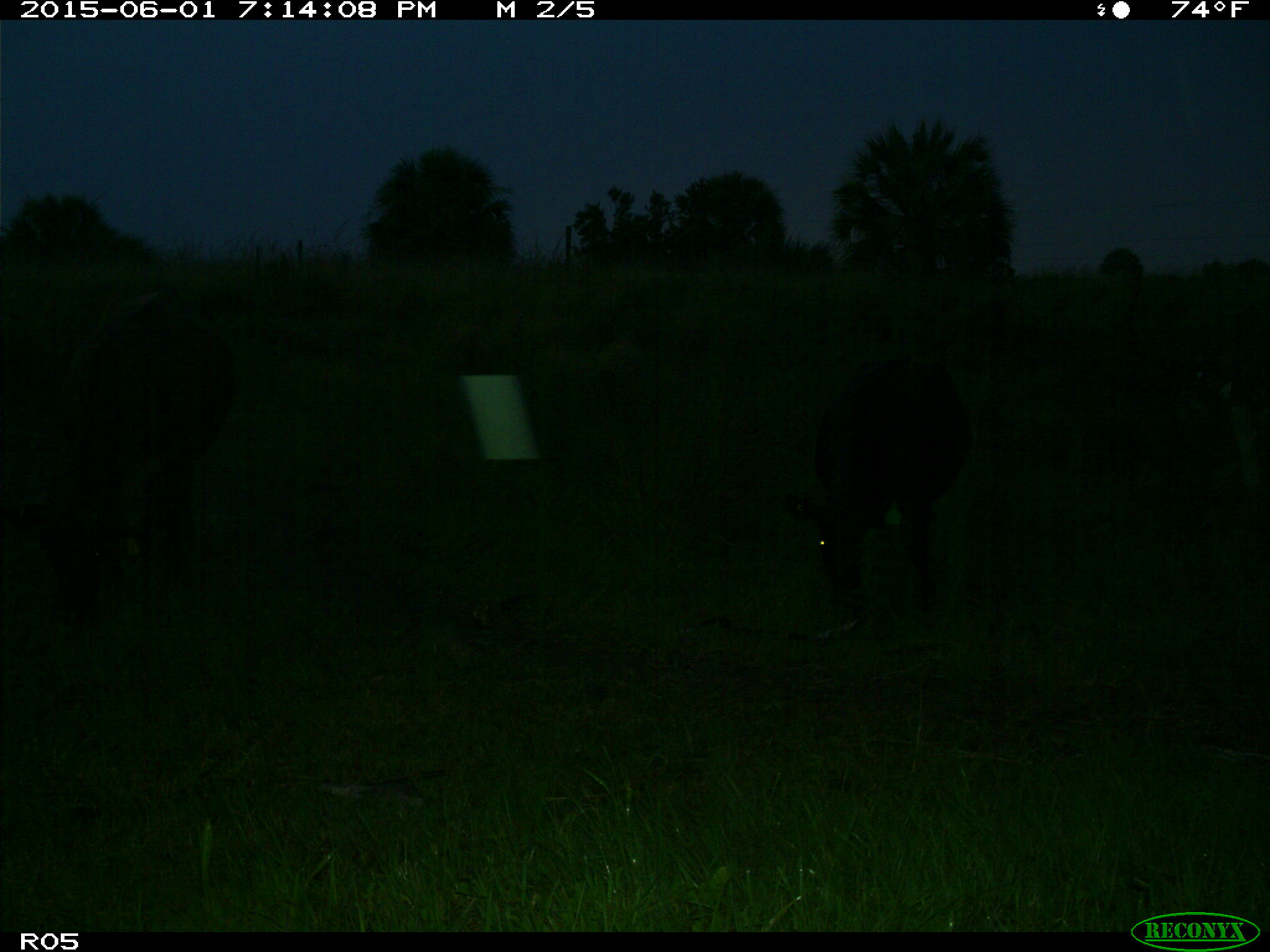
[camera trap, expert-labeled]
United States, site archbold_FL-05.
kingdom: Animalia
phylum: Chordata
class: Mammalia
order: Artiodactyla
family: Bovidae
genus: Bos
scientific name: Bos taurus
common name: domestic cow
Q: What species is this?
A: Bos taurus (domestic cow).